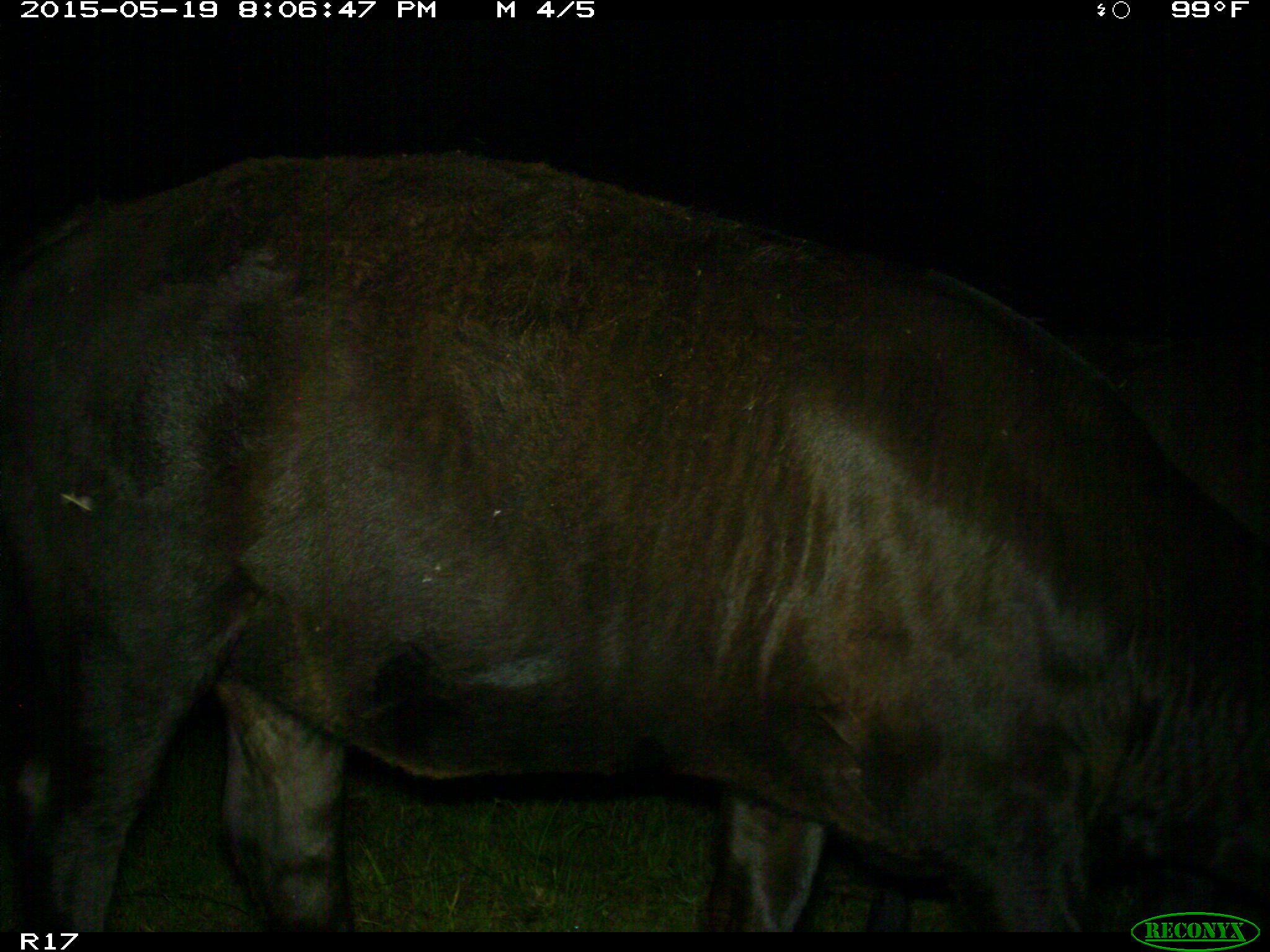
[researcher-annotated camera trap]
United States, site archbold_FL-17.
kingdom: Animalia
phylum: Chordata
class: Mammalia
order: Artiodactyla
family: Bovidae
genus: Bos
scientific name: Bos taurus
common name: domestic cow